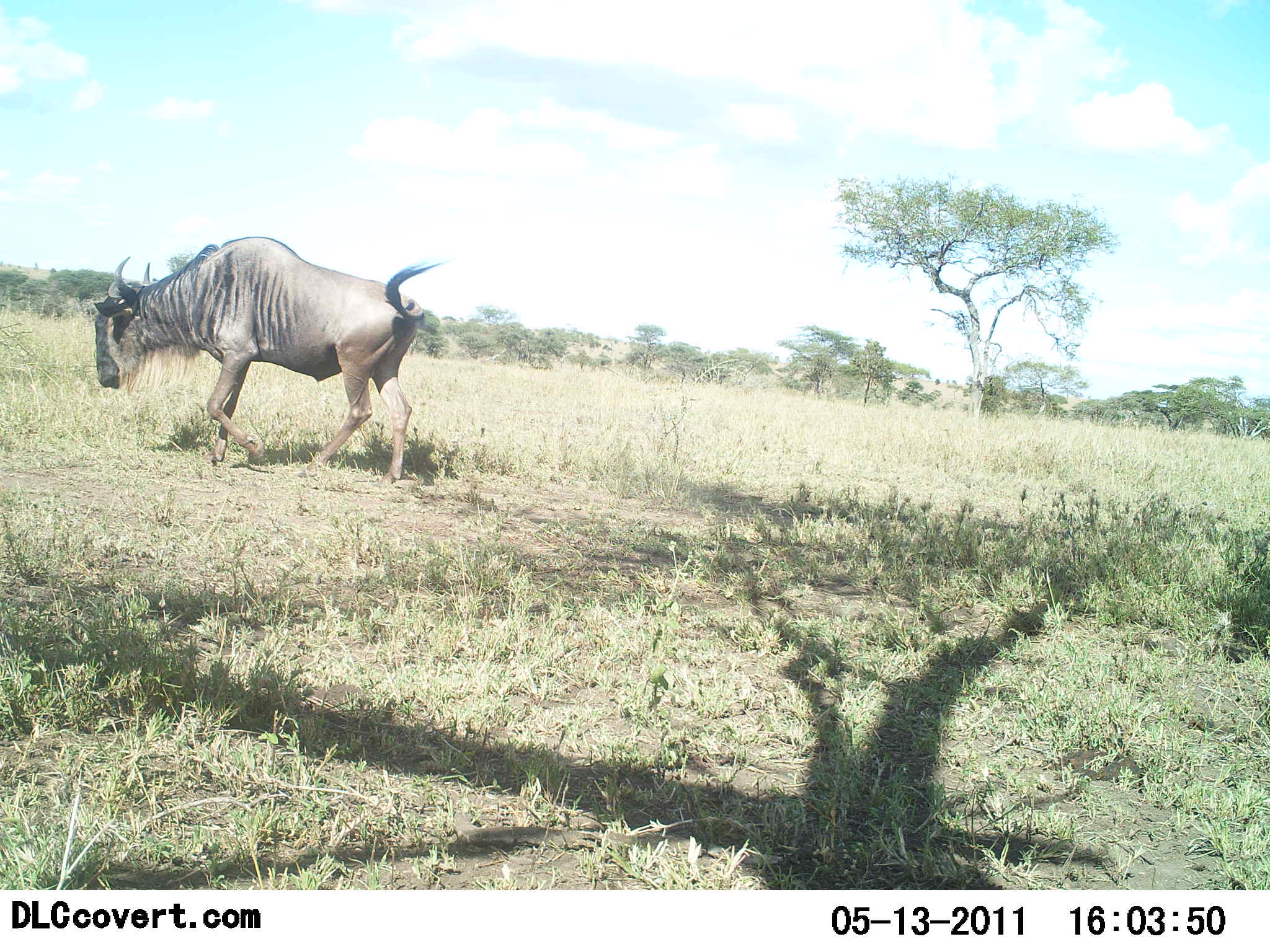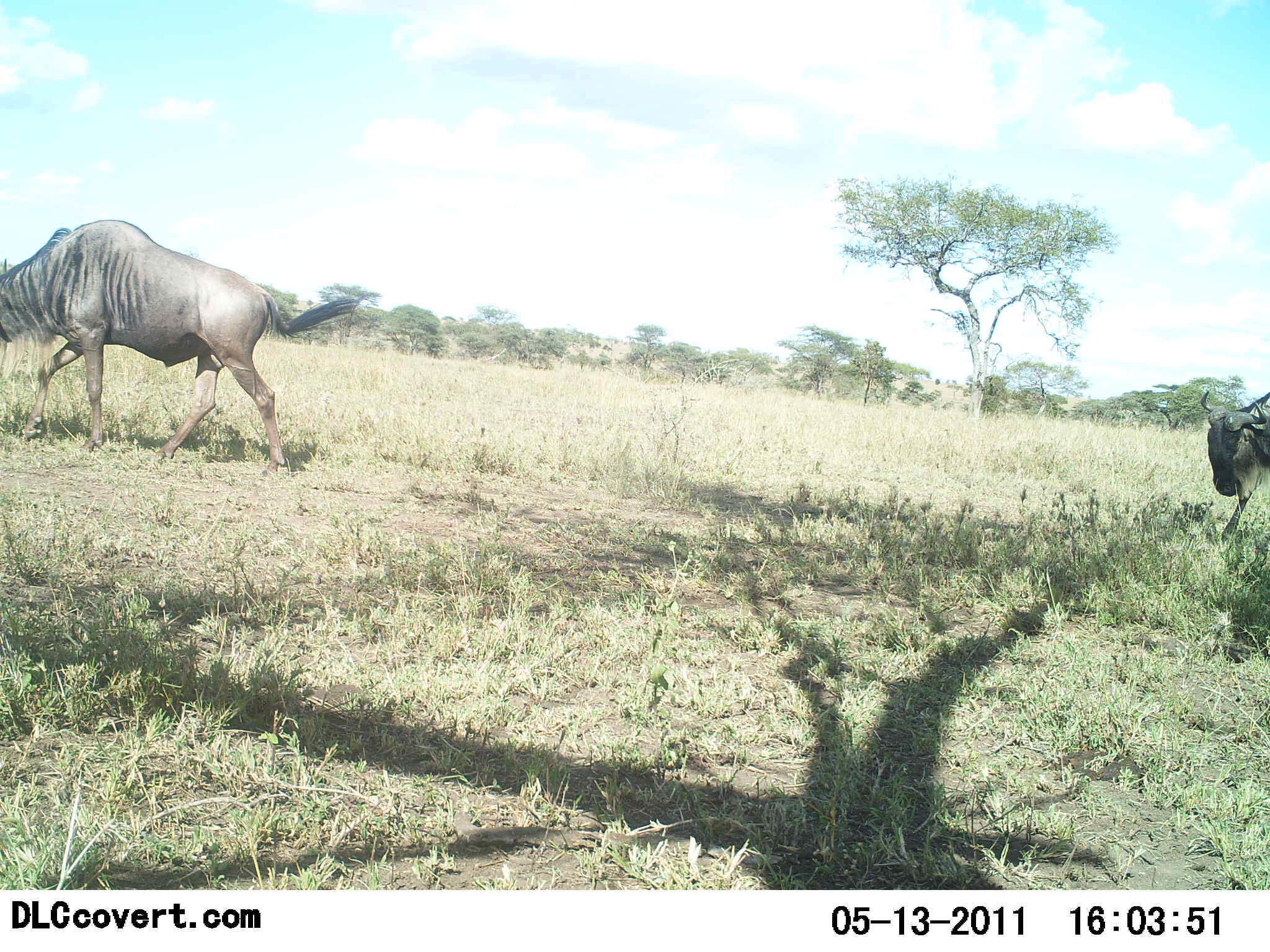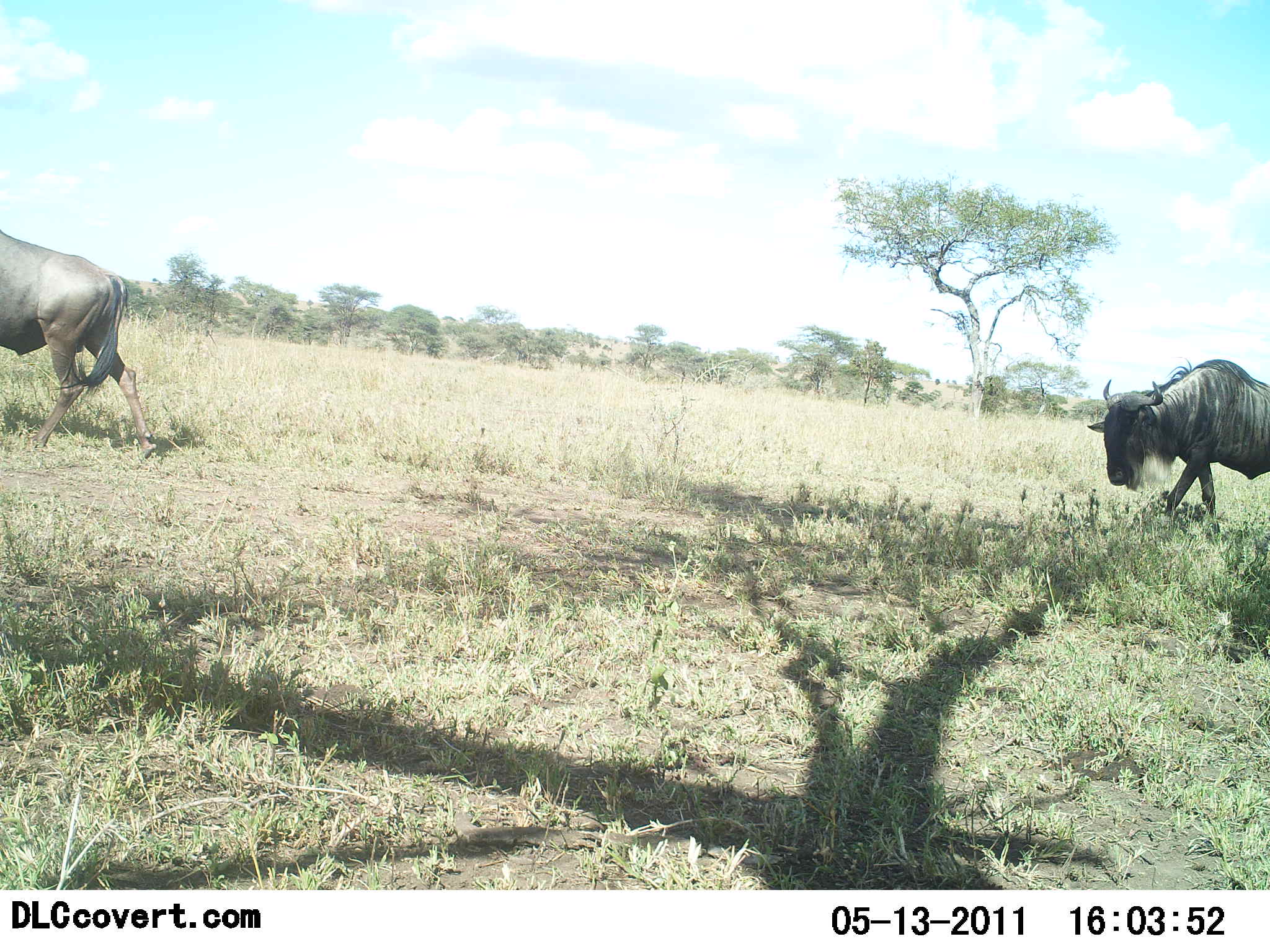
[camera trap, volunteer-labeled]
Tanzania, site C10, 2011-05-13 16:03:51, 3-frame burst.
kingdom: Animalia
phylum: Chordata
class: Mammalia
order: Artiodactyla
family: Bovidae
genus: Connochaetes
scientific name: Connochaetes taurinus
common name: blue wildebeest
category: wildebeest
Wildebeest (blue wildebeest) (Connochaetes taurinus), count 2. Behavior (volunteer vote fractions): standing 9%, resting 0%, moving 91%, interacting 0%. Young present (vote fraction): 0%. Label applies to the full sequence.